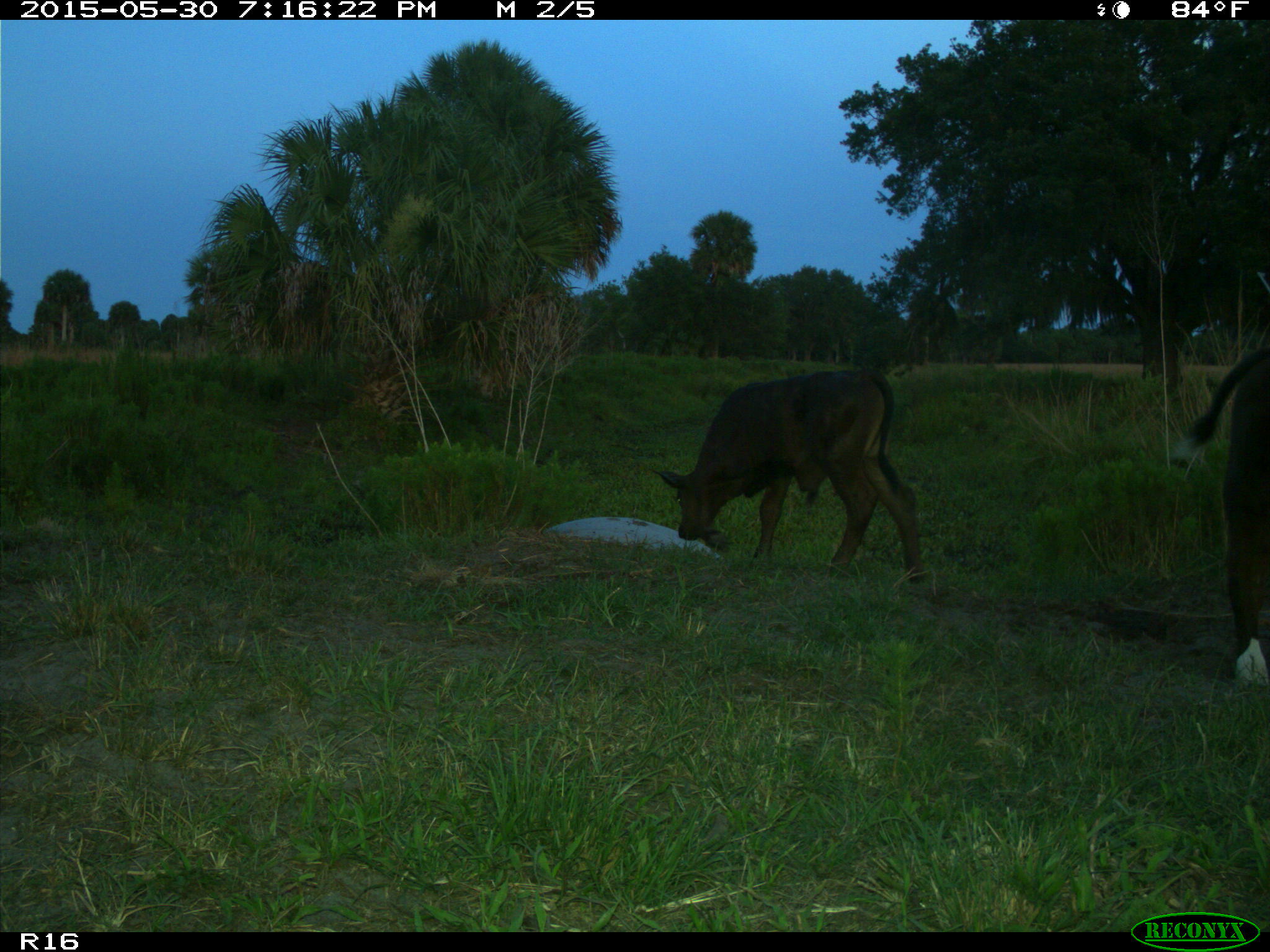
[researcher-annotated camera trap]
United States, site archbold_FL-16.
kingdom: Animalia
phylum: Chordata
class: Mammalia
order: Artiodactyla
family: Bovidae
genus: Bos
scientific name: Bos taurus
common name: domestic cow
Bos taurus (domestic cow).